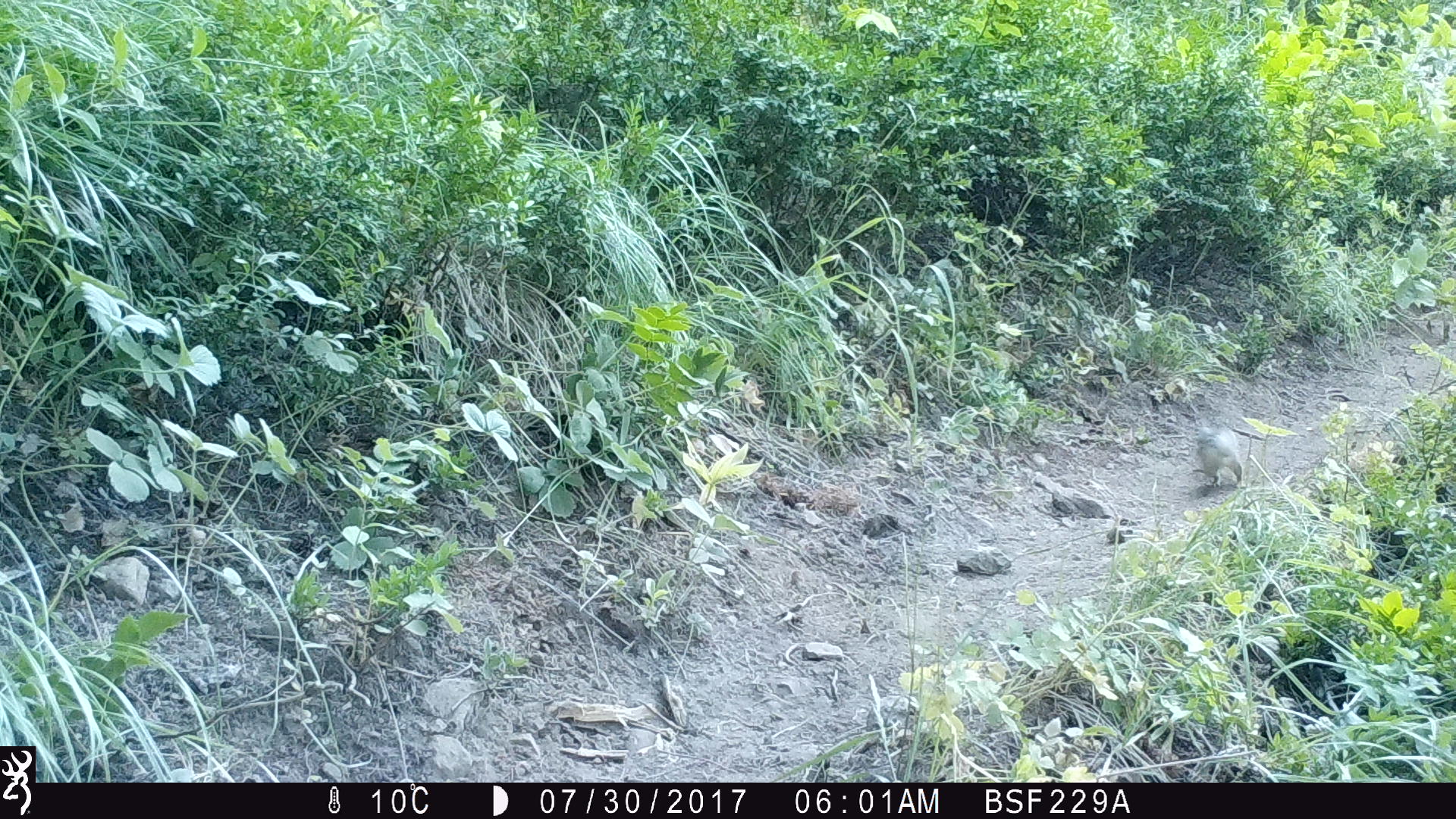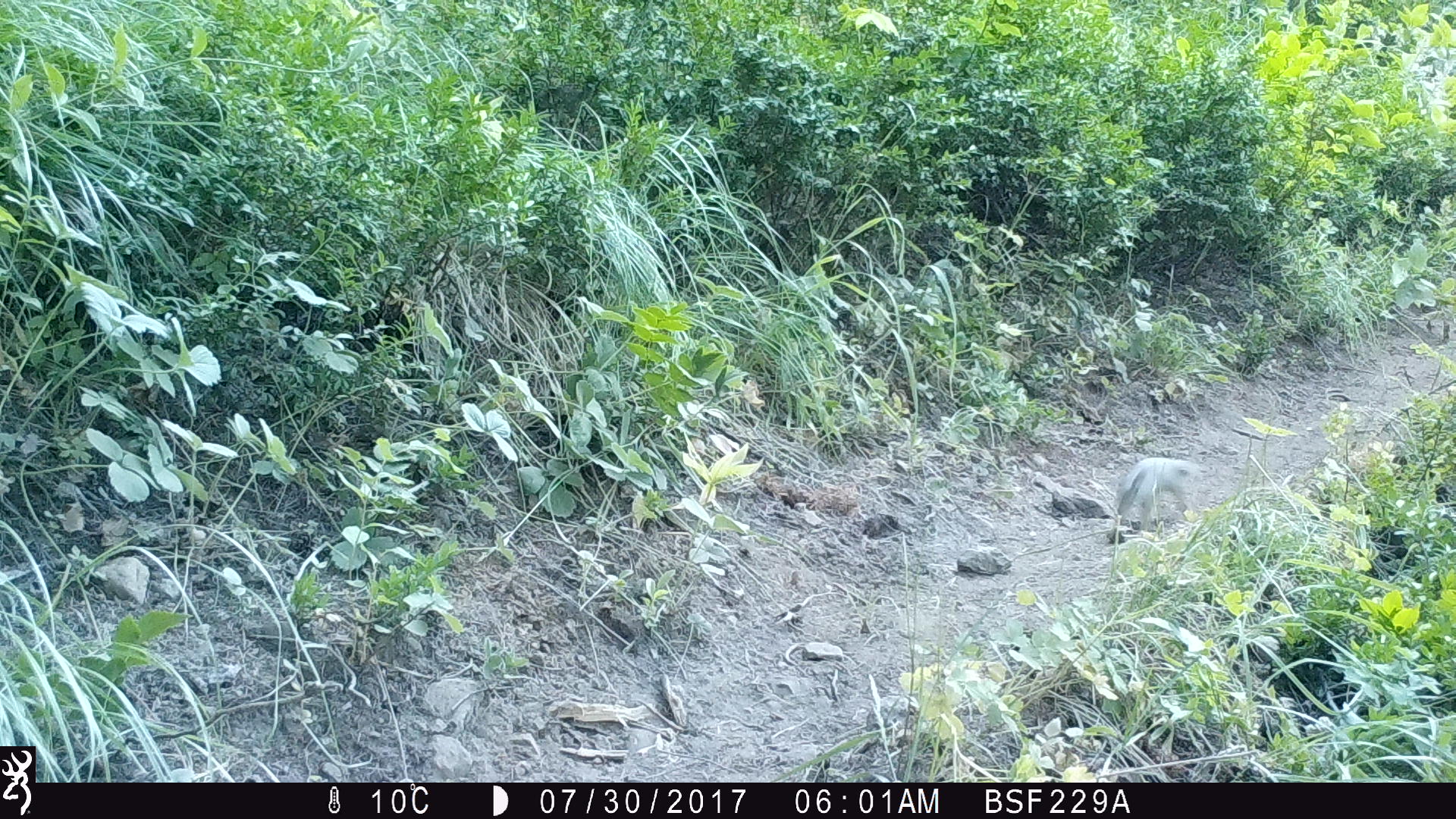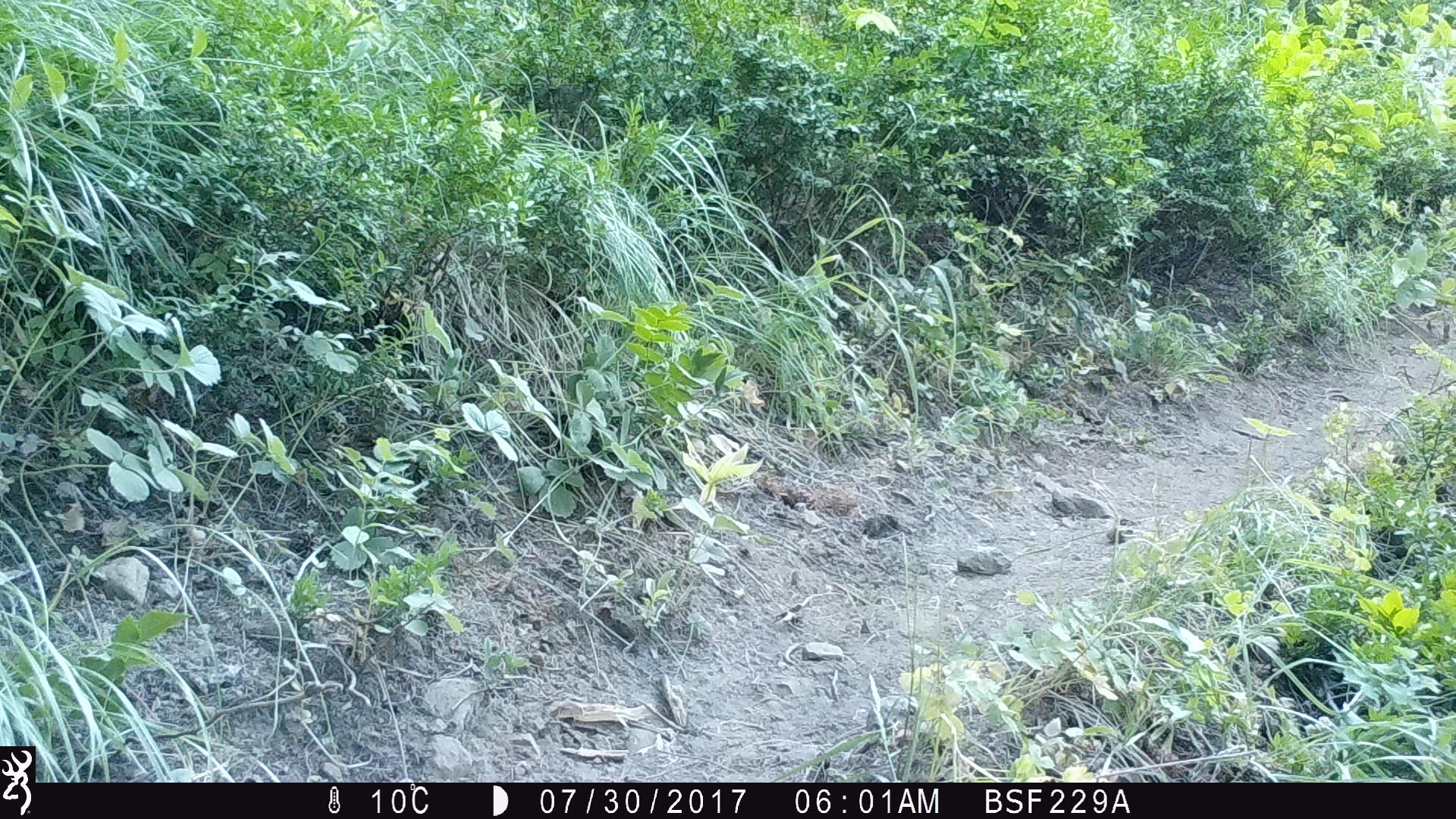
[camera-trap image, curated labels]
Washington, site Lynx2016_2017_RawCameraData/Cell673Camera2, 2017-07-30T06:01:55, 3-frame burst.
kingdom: Animalia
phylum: Chordata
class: Mammalia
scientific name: Mammalia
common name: small mammal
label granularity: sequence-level